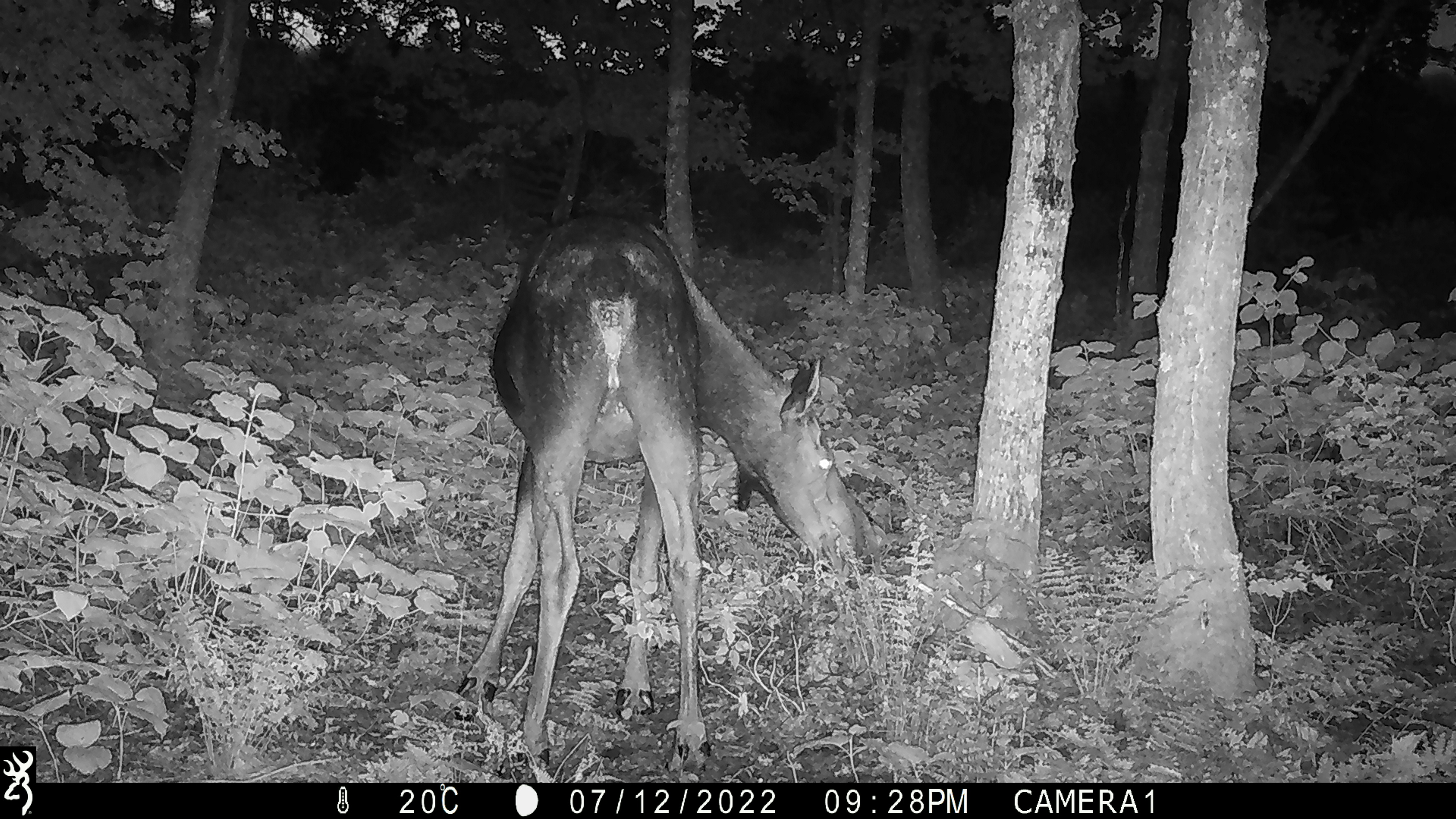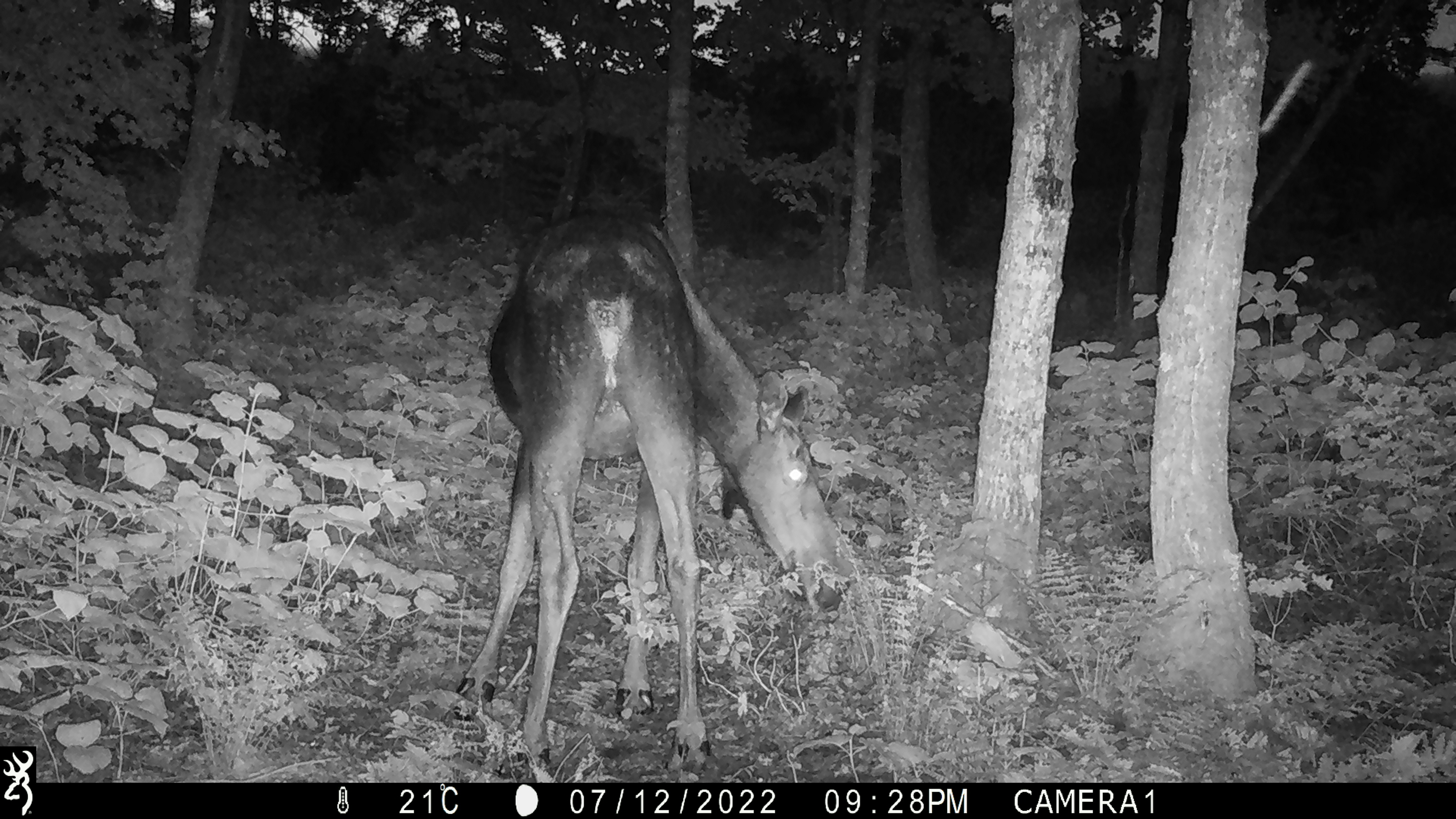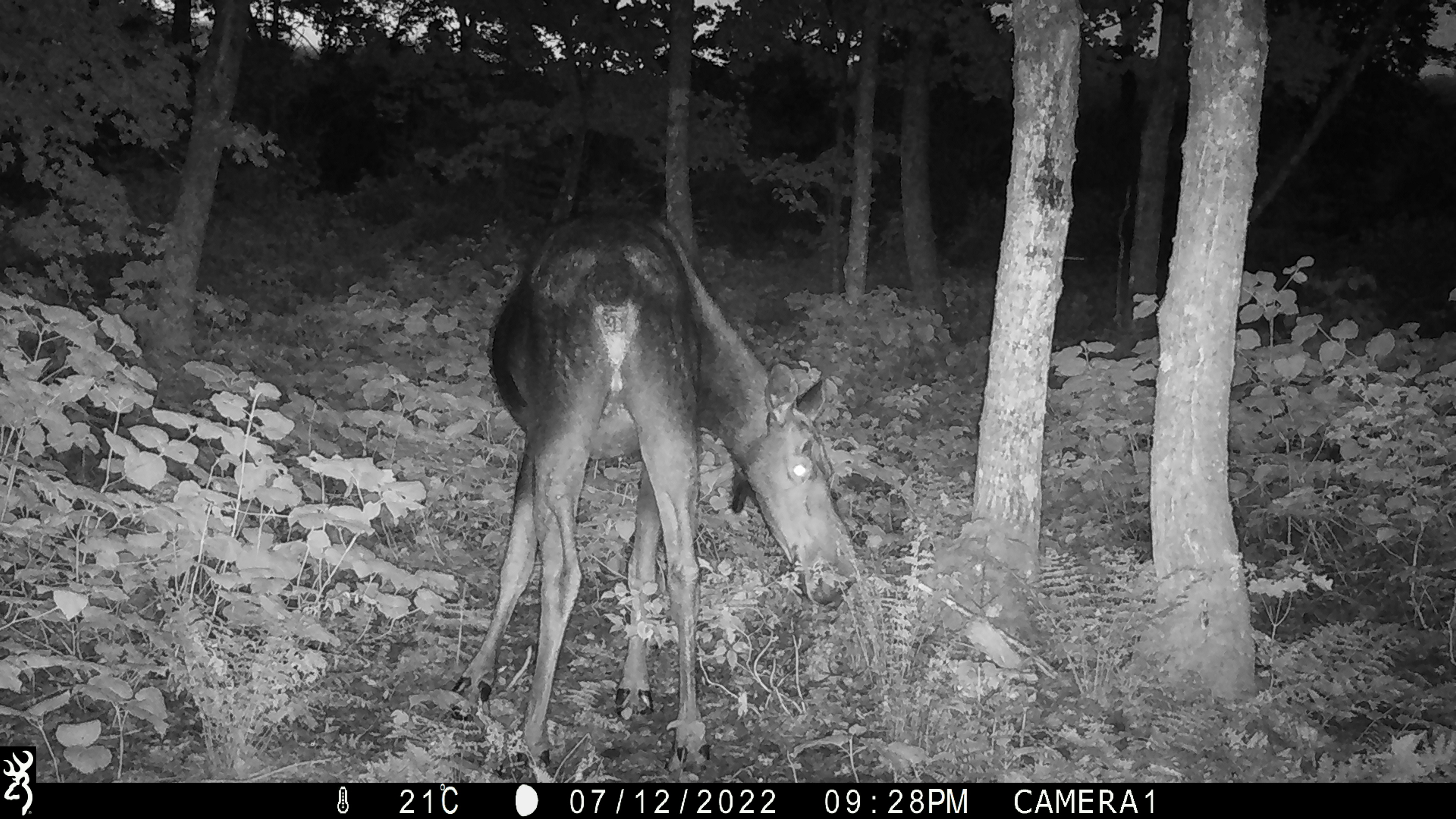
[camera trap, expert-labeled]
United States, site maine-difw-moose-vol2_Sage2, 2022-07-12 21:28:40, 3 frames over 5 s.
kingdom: Animalia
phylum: Chordata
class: Mammalia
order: Artiodactyla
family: Cervidae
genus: Alces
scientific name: Alces alces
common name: moose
Moose (Alces alces).